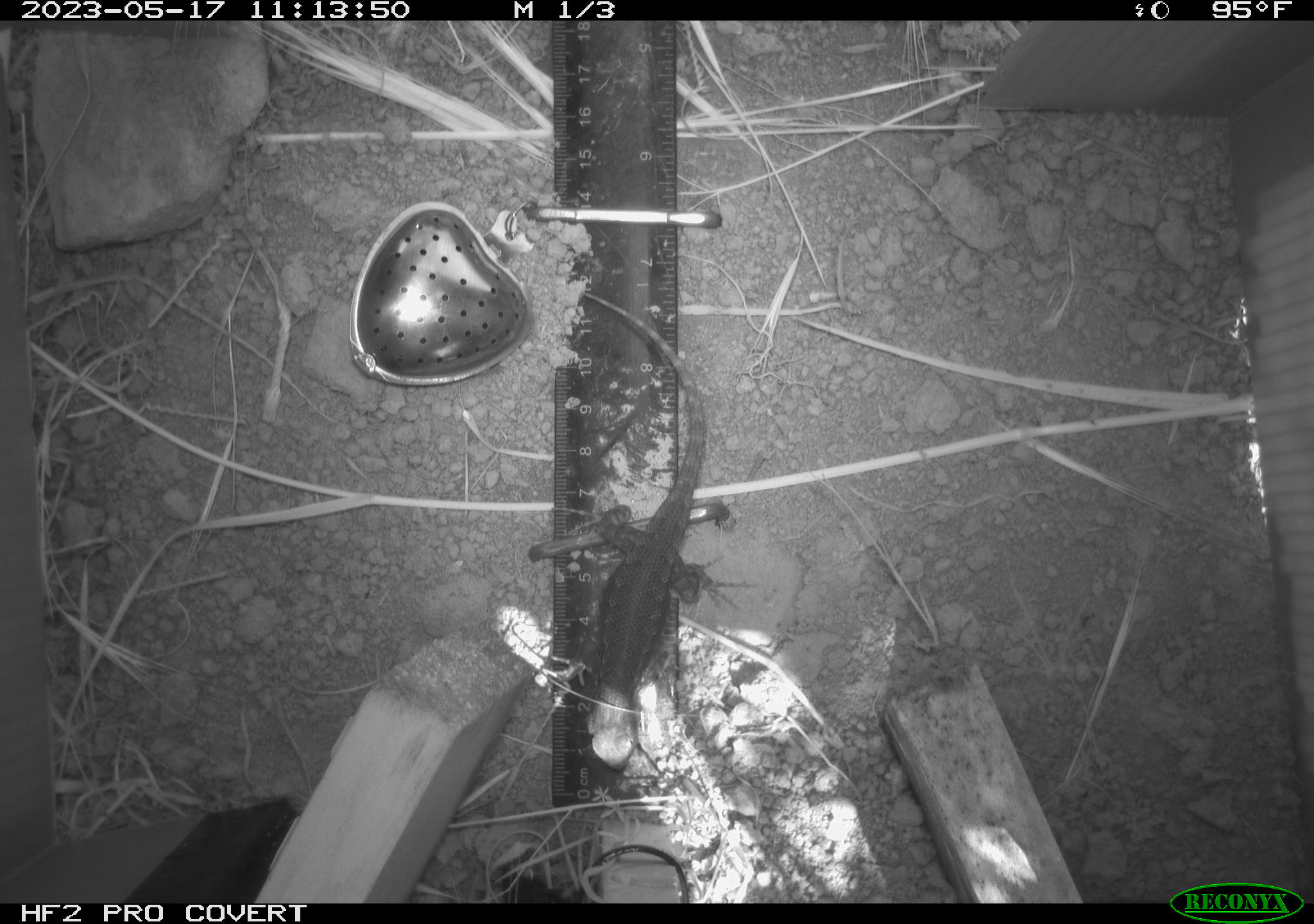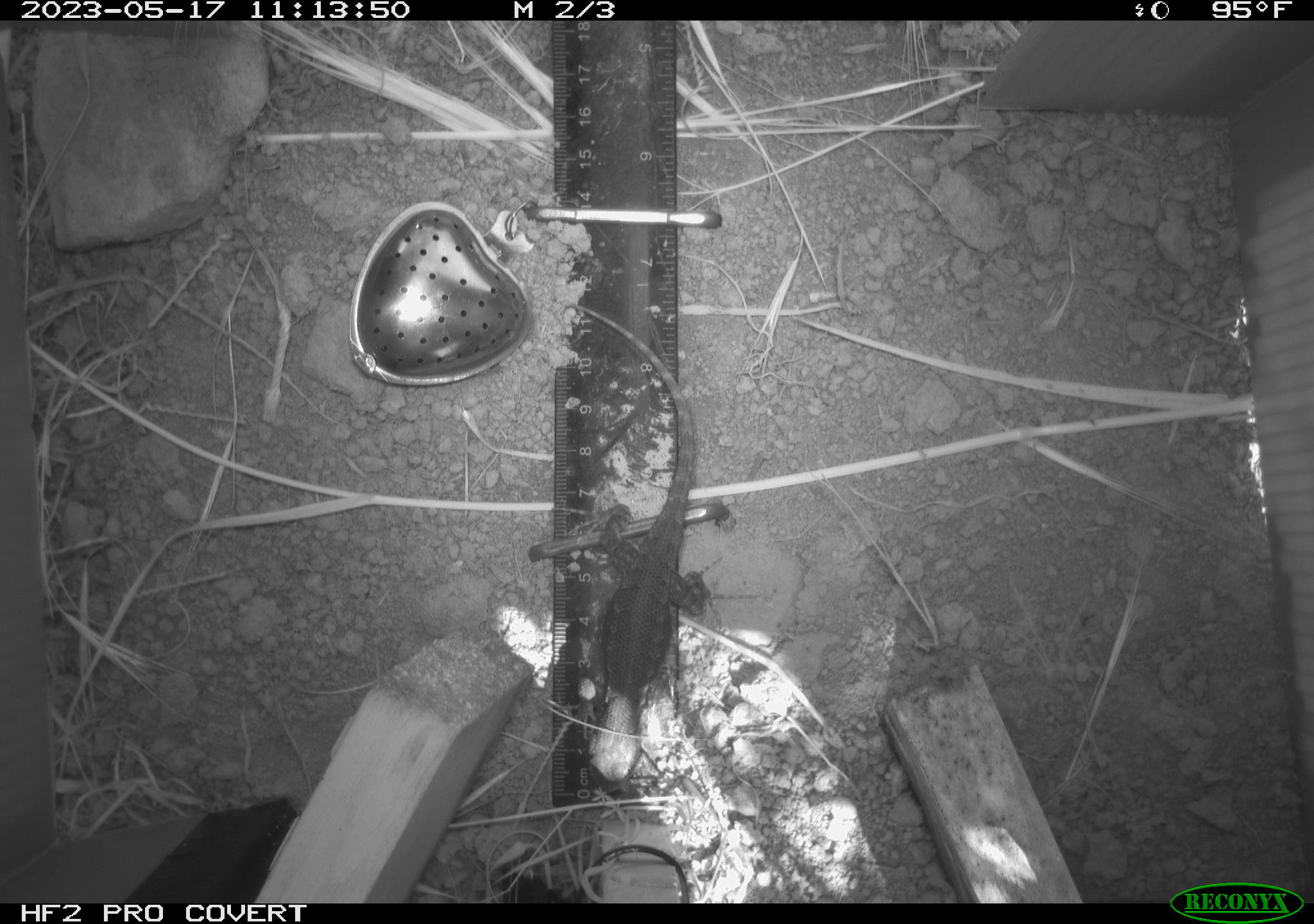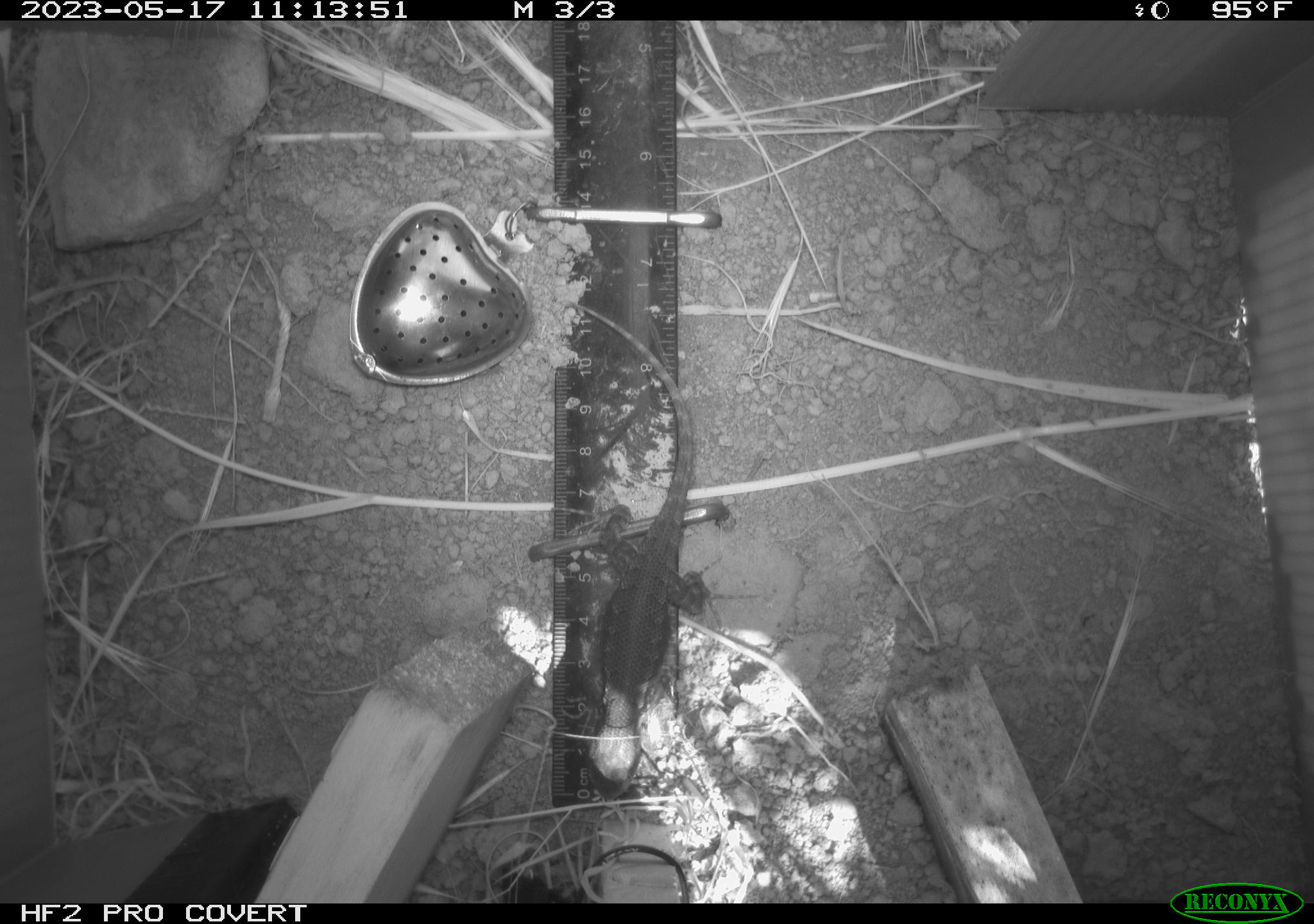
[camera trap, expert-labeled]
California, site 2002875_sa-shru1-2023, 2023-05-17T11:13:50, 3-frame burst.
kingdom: Animalia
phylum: Chordata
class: Reptilia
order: Squamata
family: Phrynosomatidae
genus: Sceloporus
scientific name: Sceloporus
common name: spiny lizards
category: sceloporus species